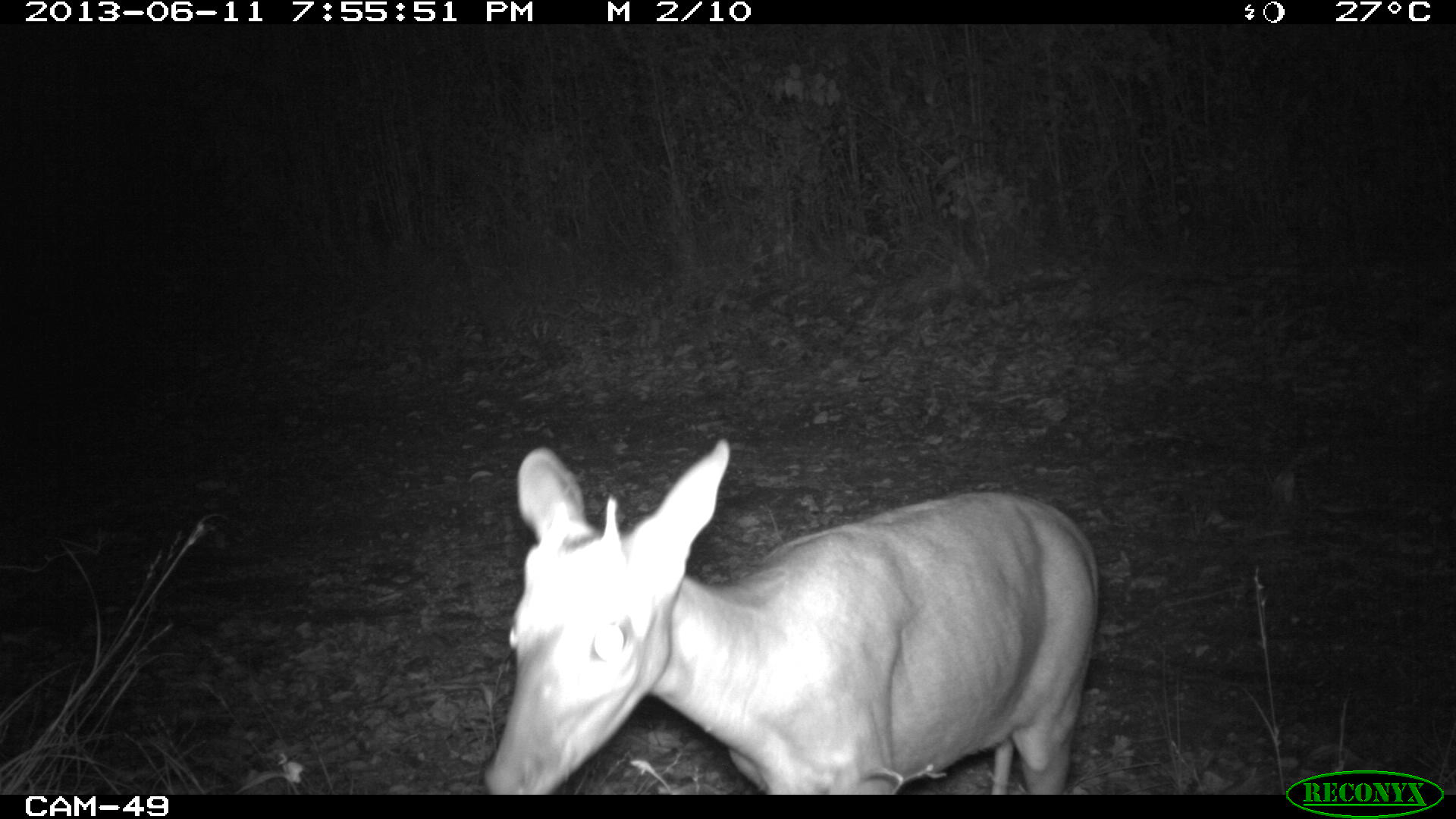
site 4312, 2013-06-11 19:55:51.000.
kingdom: Animalia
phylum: Chordata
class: Mammalia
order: Artiodactyla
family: Cervidae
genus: Mazama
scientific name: Mazama temama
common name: central american red brocket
Mazama temama (central american red brocket), count 1, sex male.